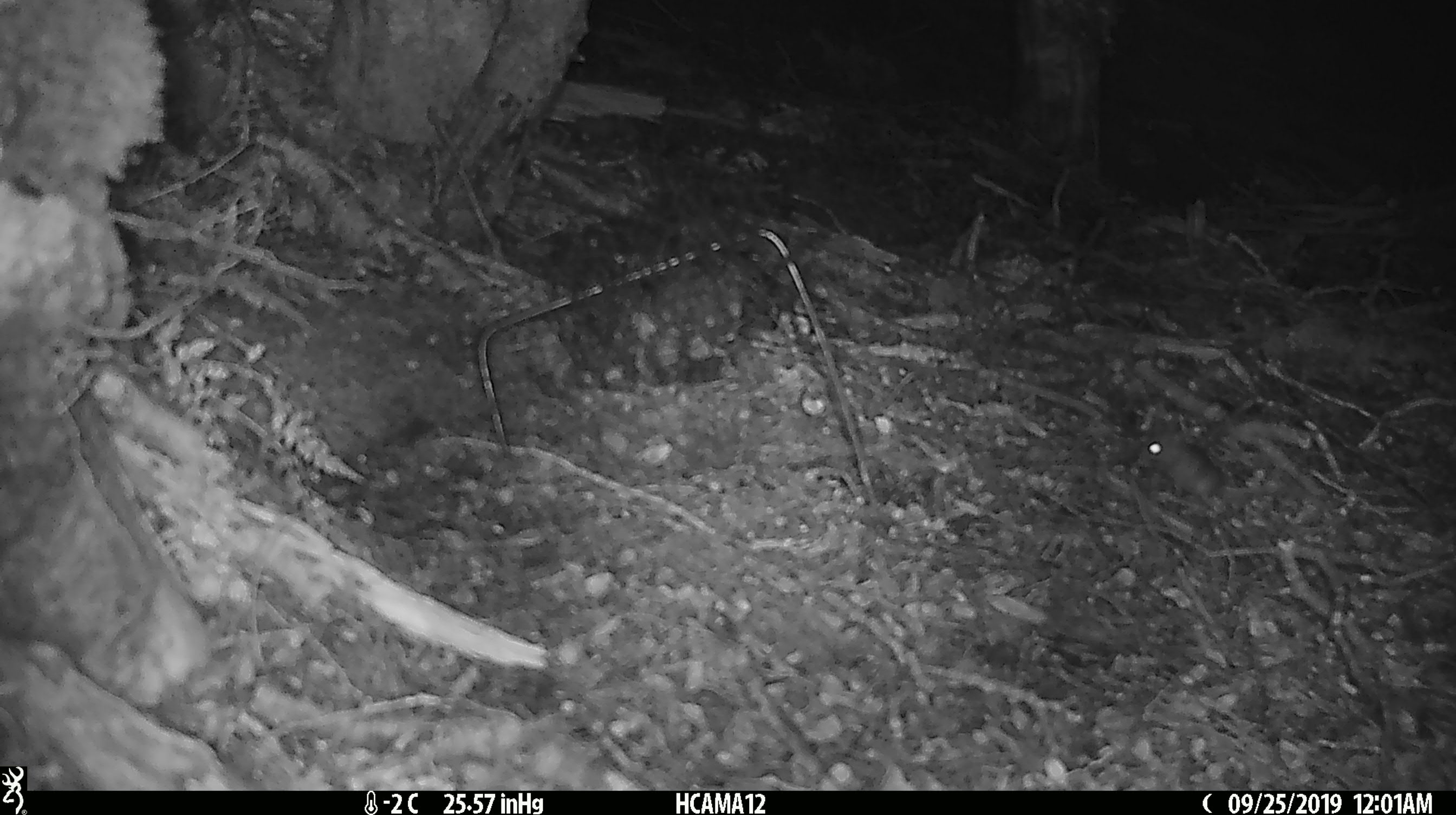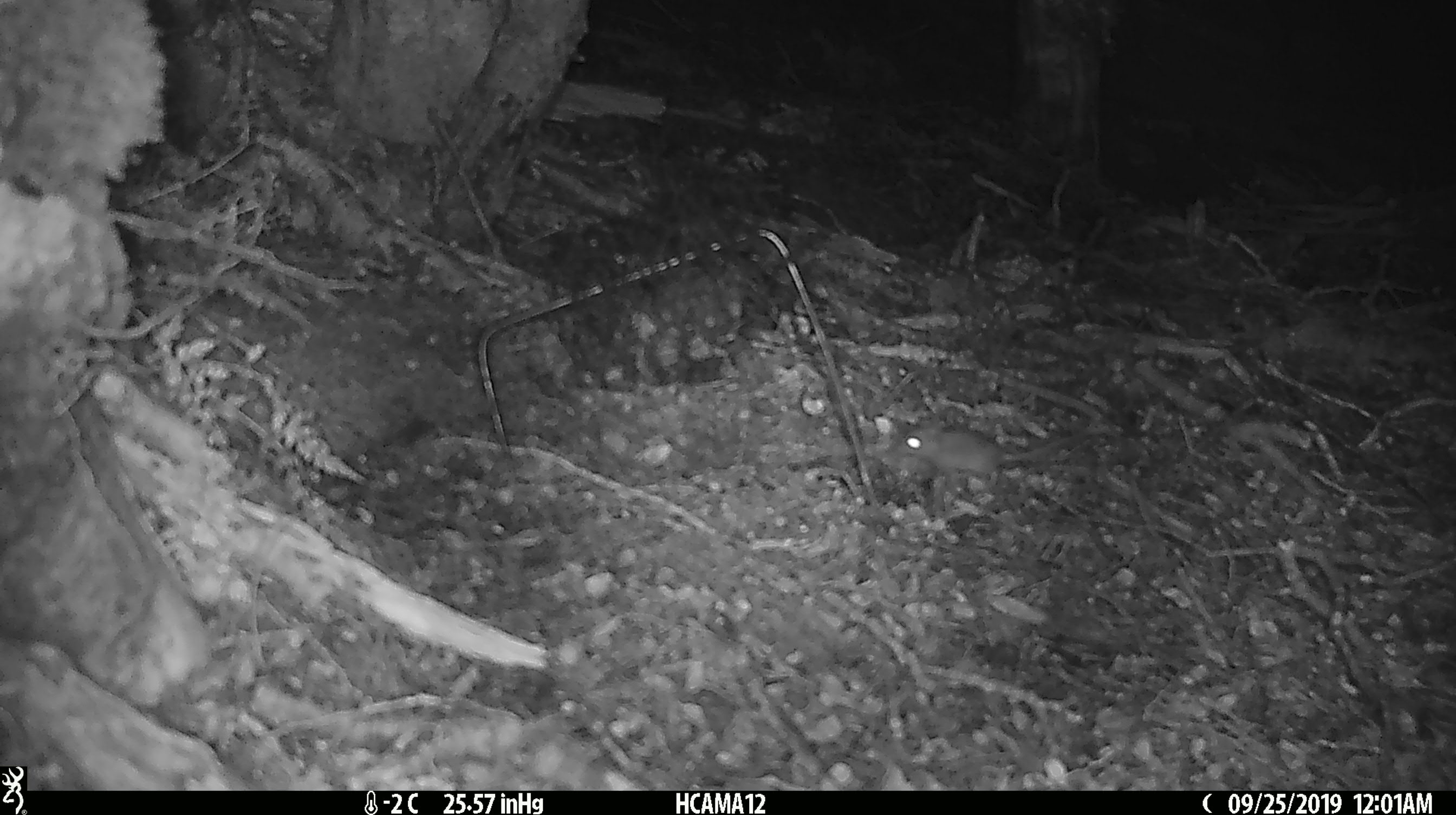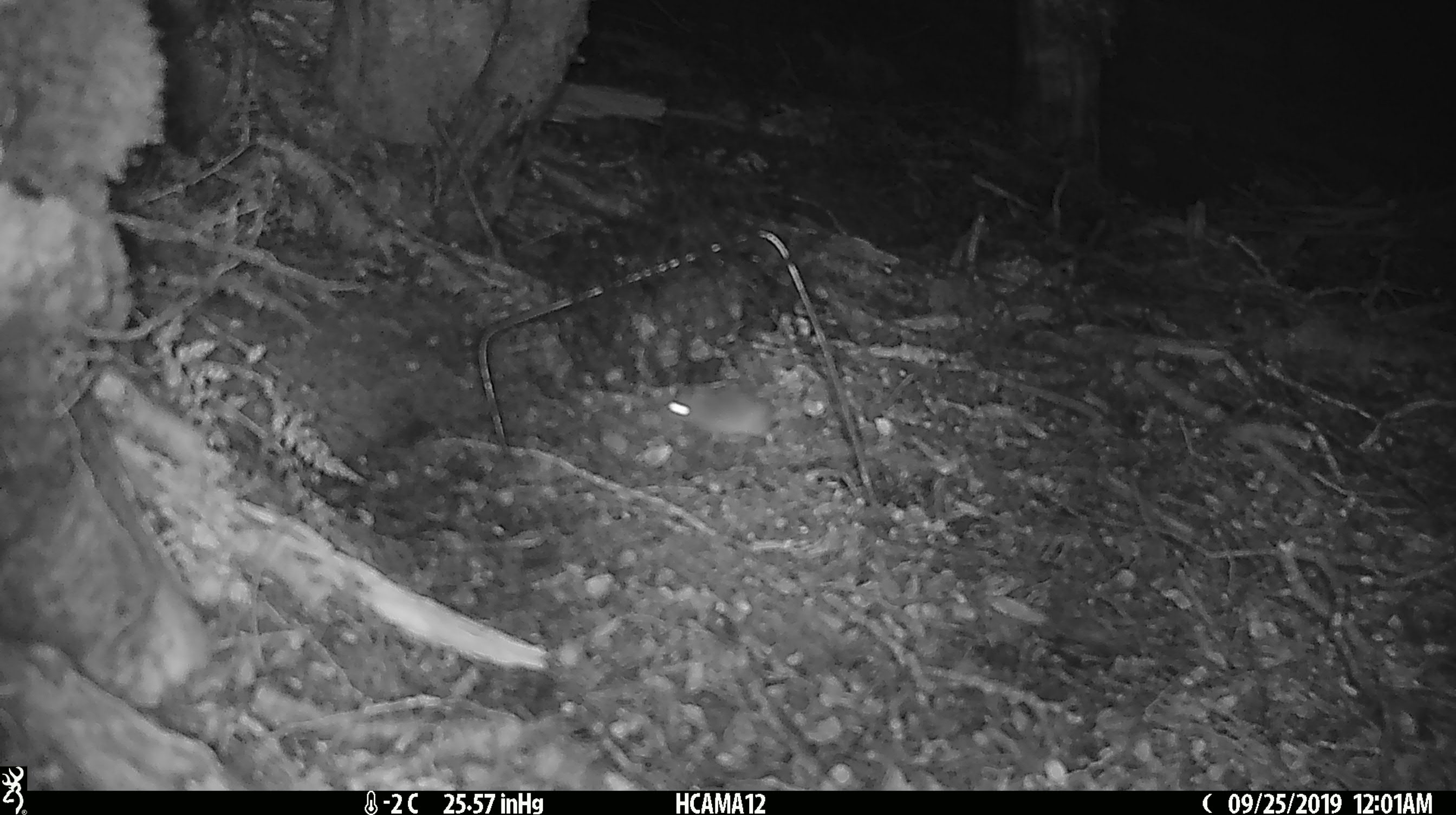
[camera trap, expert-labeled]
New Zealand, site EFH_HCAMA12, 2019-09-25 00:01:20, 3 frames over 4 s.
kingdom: Animalia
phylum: Chordata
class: Mammalia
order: Rodentia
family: Muridae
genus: Mus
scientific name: Mus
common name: mouse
Mouse (Mus).